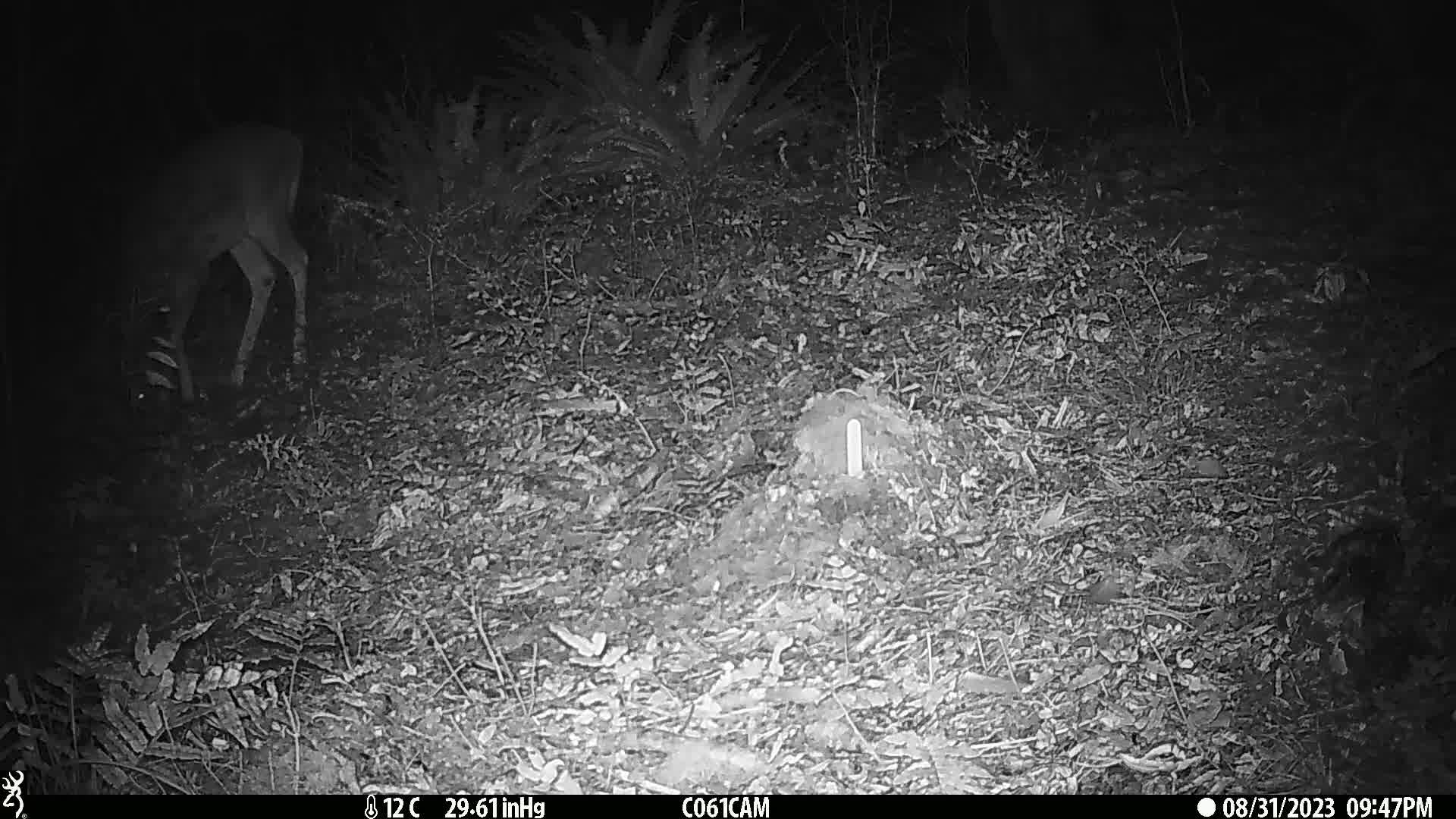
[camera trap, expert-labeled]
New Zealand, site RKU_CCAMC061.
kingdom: Animalia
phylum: Chordata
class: Mammalia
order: Artiodactyla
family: Cervidae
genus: Odocoileus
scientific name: Odocoileus virginianus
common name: white-tailed deer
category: white tailed deer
White tailed deer (white-tailed deer) (Odocoileus virginianus).